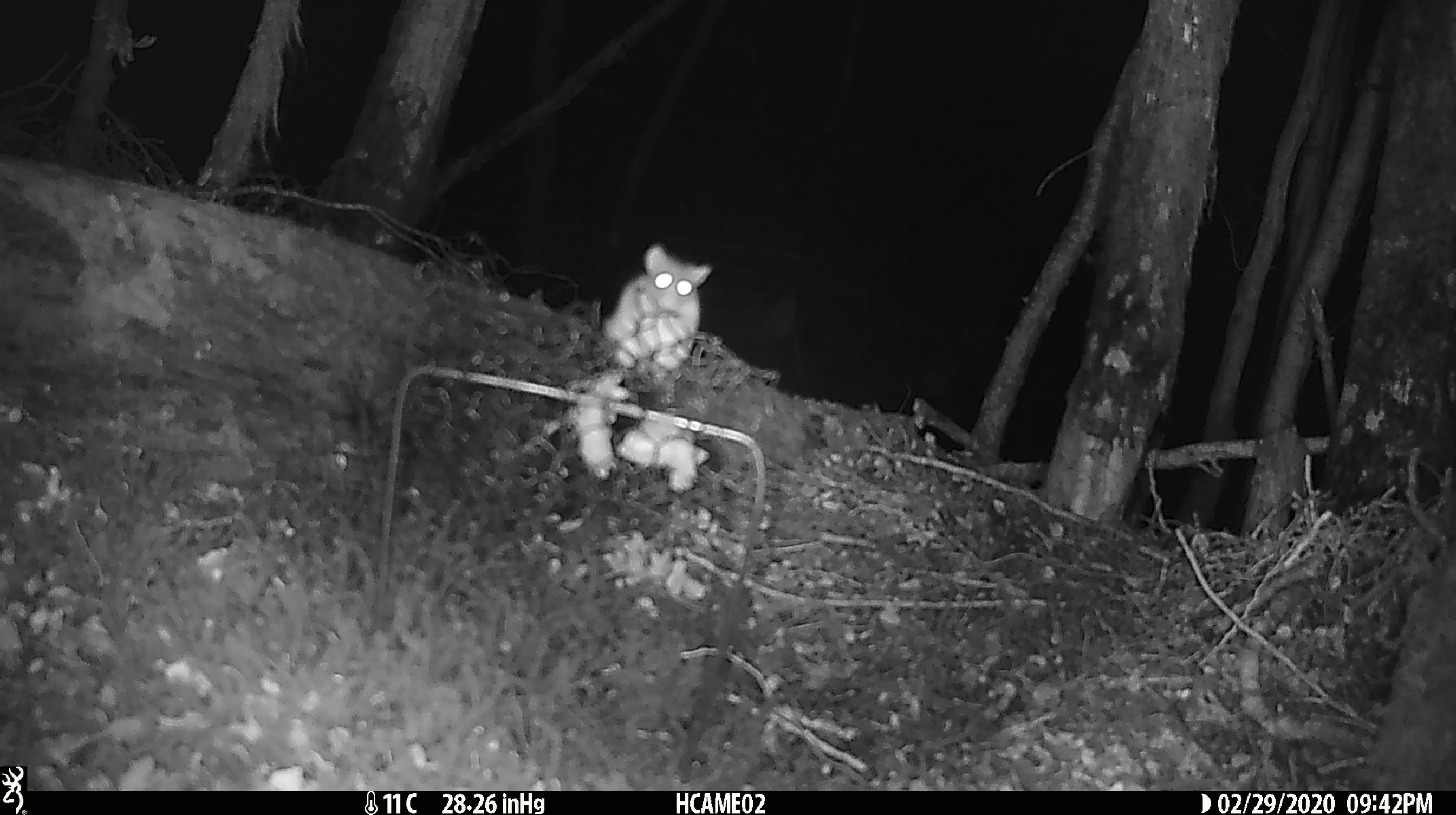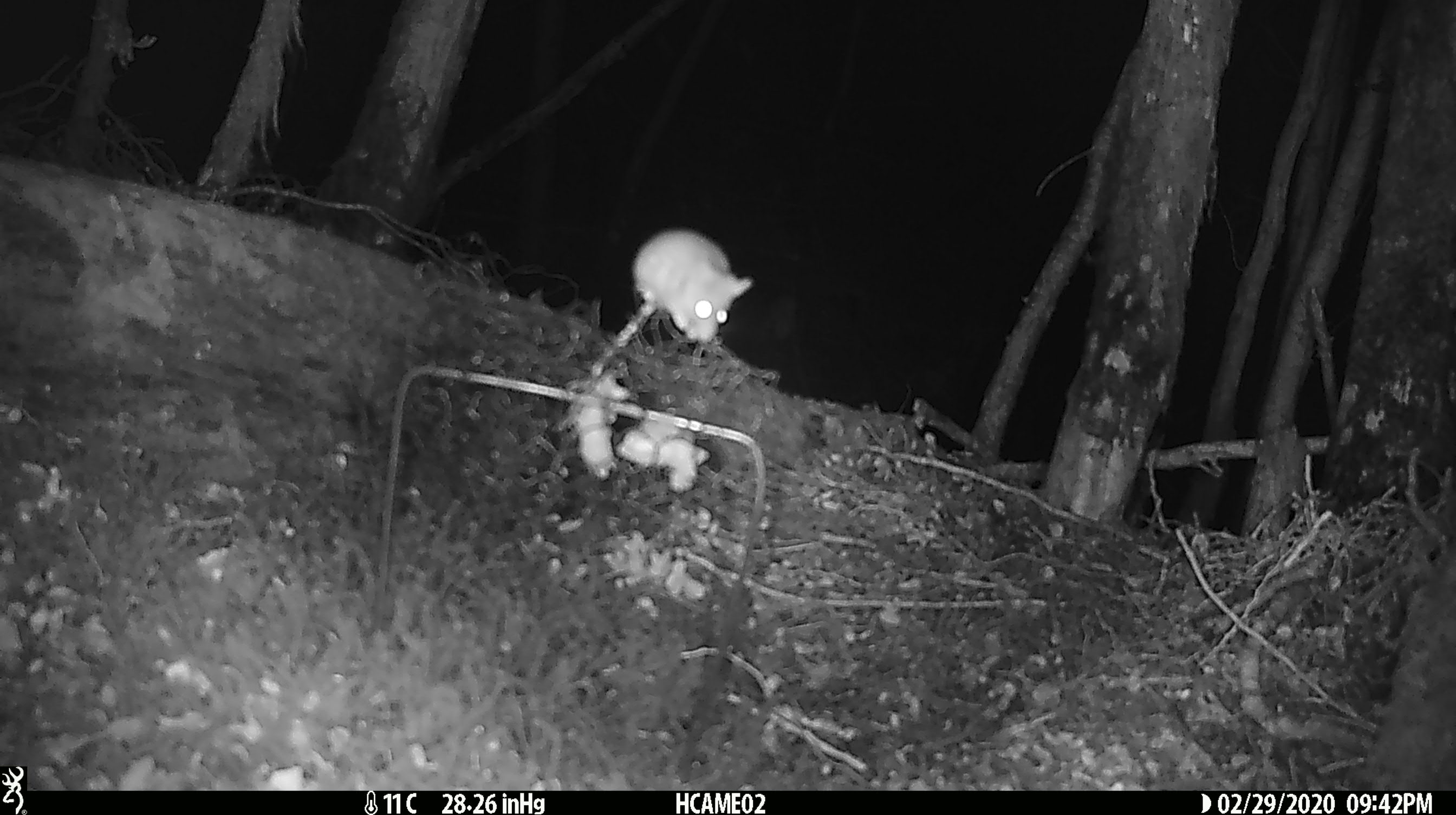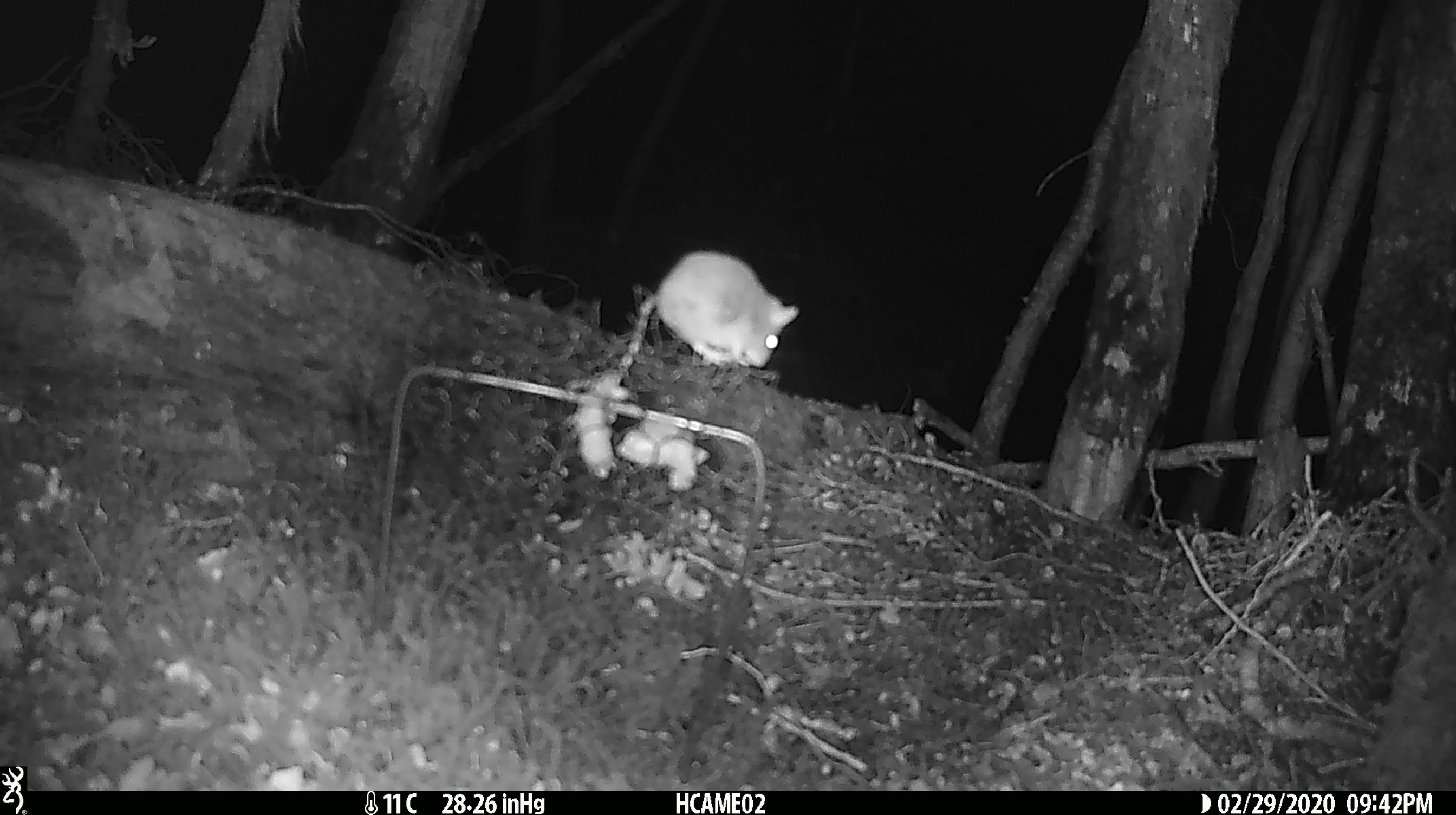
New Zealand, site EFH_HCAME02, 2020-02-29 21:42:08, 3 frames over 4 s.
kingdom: Animalia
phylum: Chordata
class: Mammalia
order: Rodentia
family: Muridae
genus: Mus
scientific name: Mus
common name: mouse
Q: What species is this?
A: Mouse (Mus).